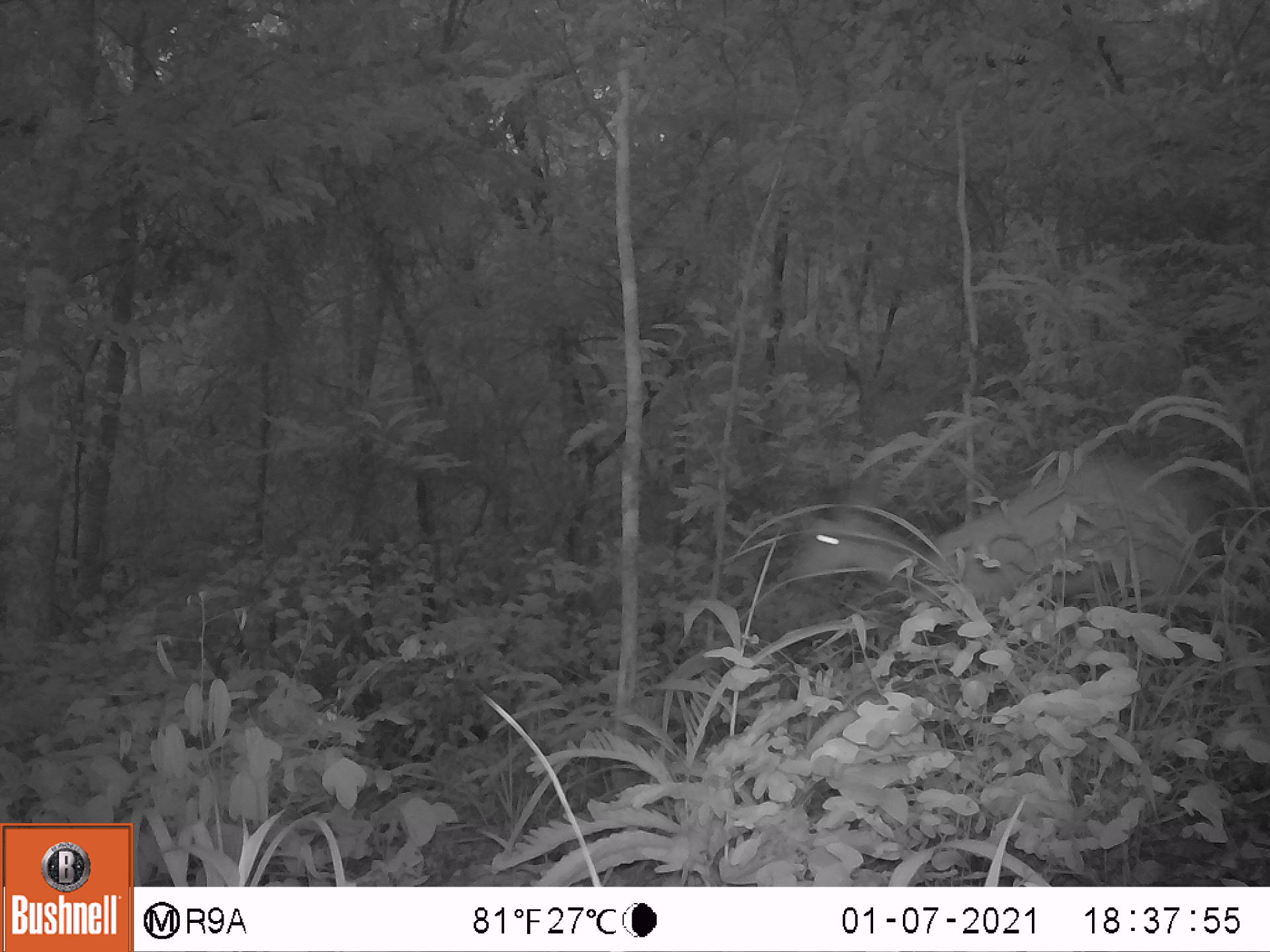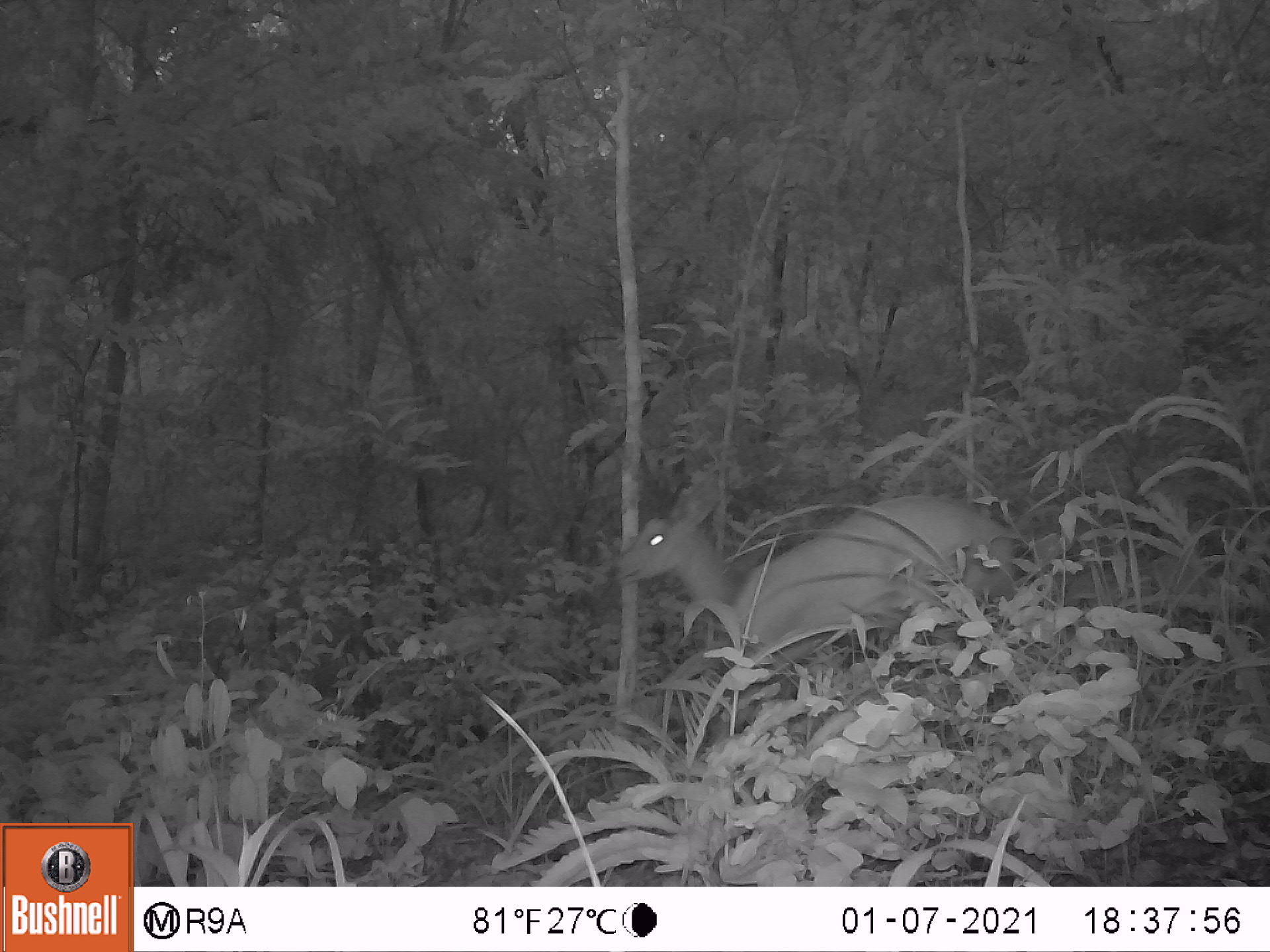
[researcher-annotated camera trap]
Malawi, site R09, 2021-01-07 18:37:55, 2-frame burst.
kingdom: Animalia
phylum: Chordata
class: Mammalia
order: Artiodactyla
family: Bovidae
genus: Tragelaphus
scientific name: Tragelaphus sylvaticus sylvaticus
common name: cape bushbuck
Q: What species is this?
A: Cape bushbuck (Tragelaphus sylvaticus sylvaticus).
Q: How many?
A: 1.